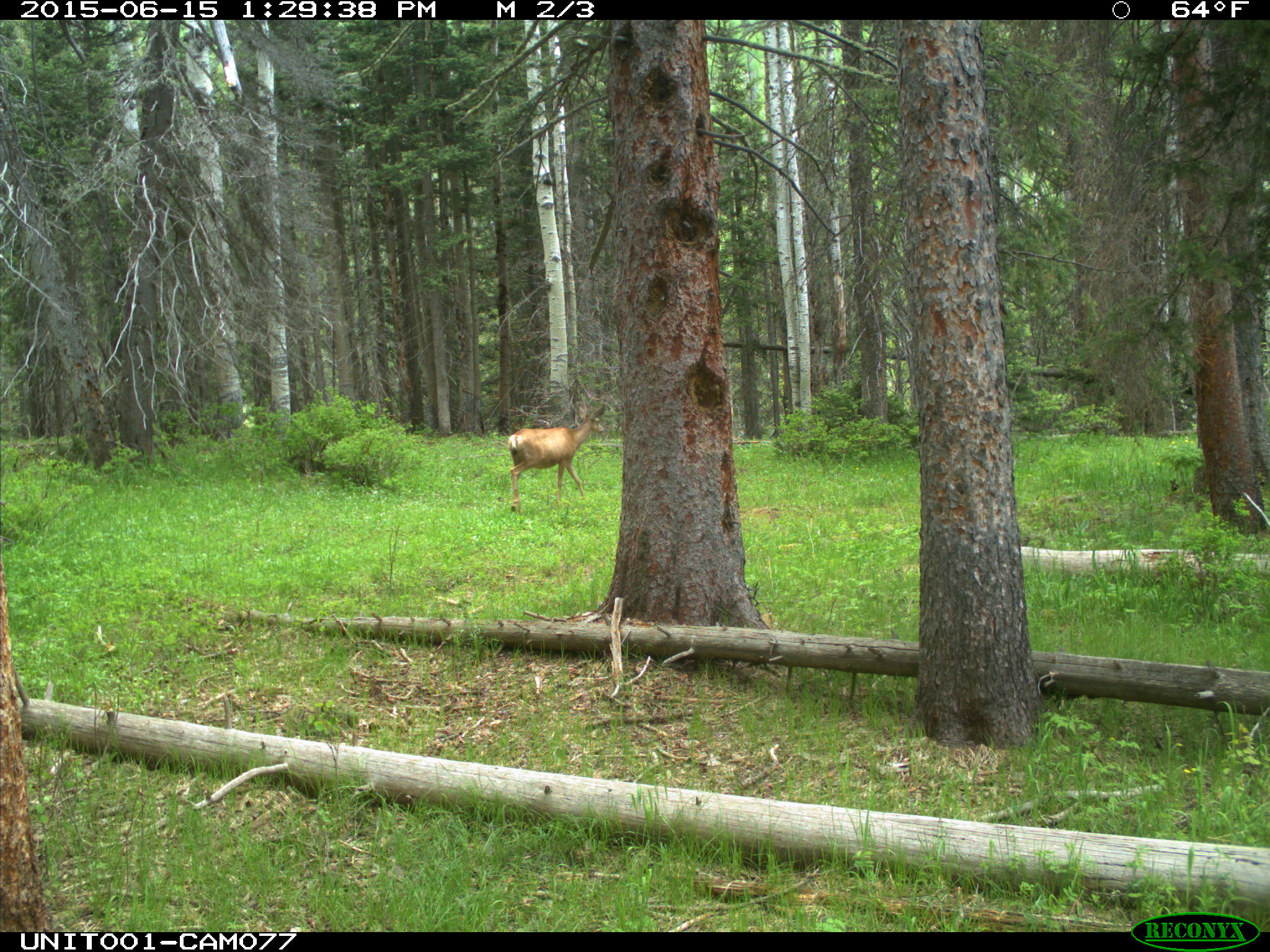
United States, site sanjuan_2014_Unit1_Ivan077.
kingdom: Animalia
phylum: Chordata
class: Mammalia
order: Artiodactyla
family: Cervidae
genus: Odocoileus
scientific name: Odocoileus hemionus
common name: mule deer